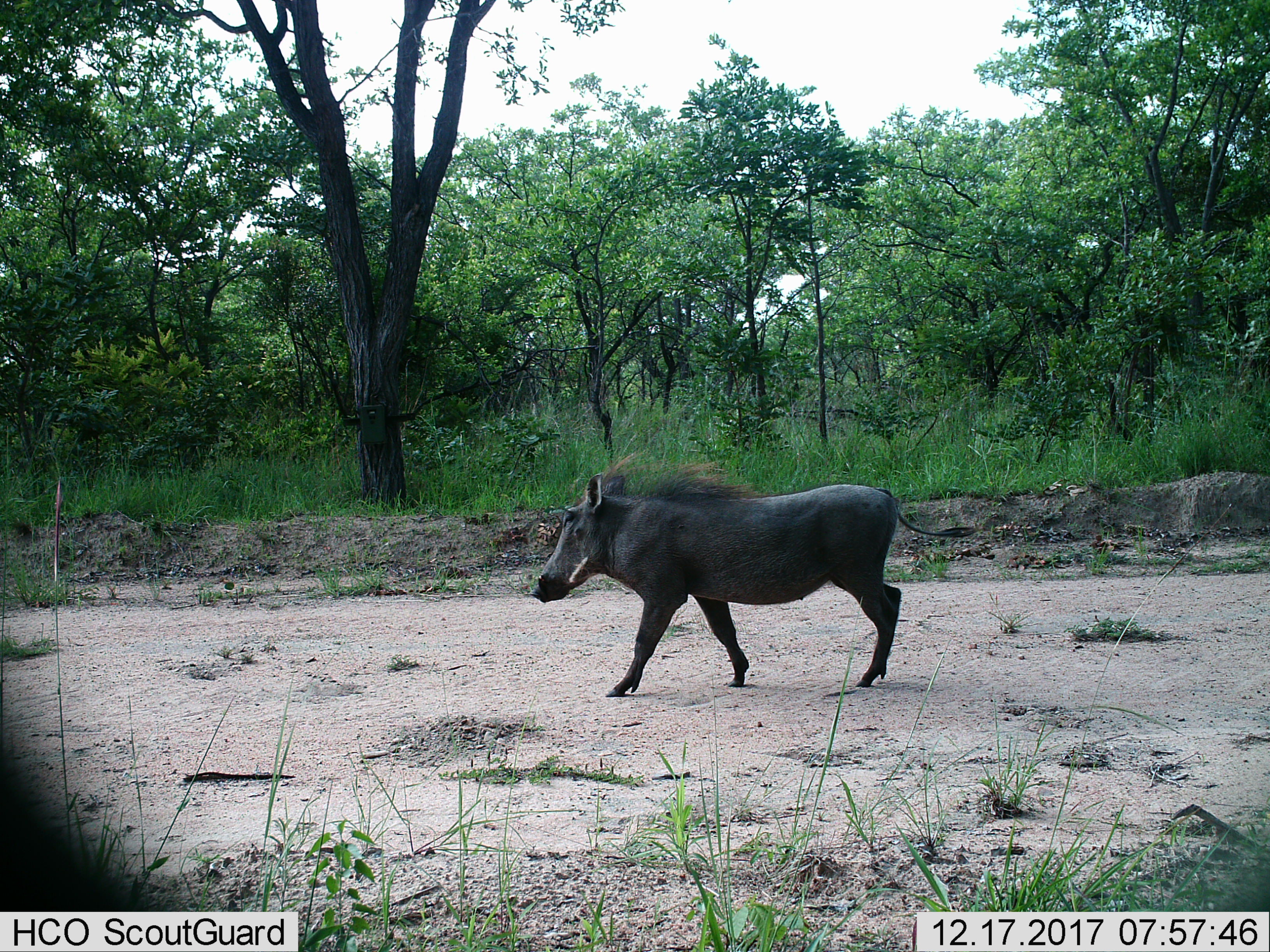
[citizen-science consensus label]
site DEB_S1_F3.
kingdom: Animalia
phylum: Chordata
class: Mammalia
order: Artiodactyla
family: Suidae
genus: Phacochoerus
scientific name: Phacochoerus africanus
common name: warthog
Warthog (Phacochoerus africanus), count 1. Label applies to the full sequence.